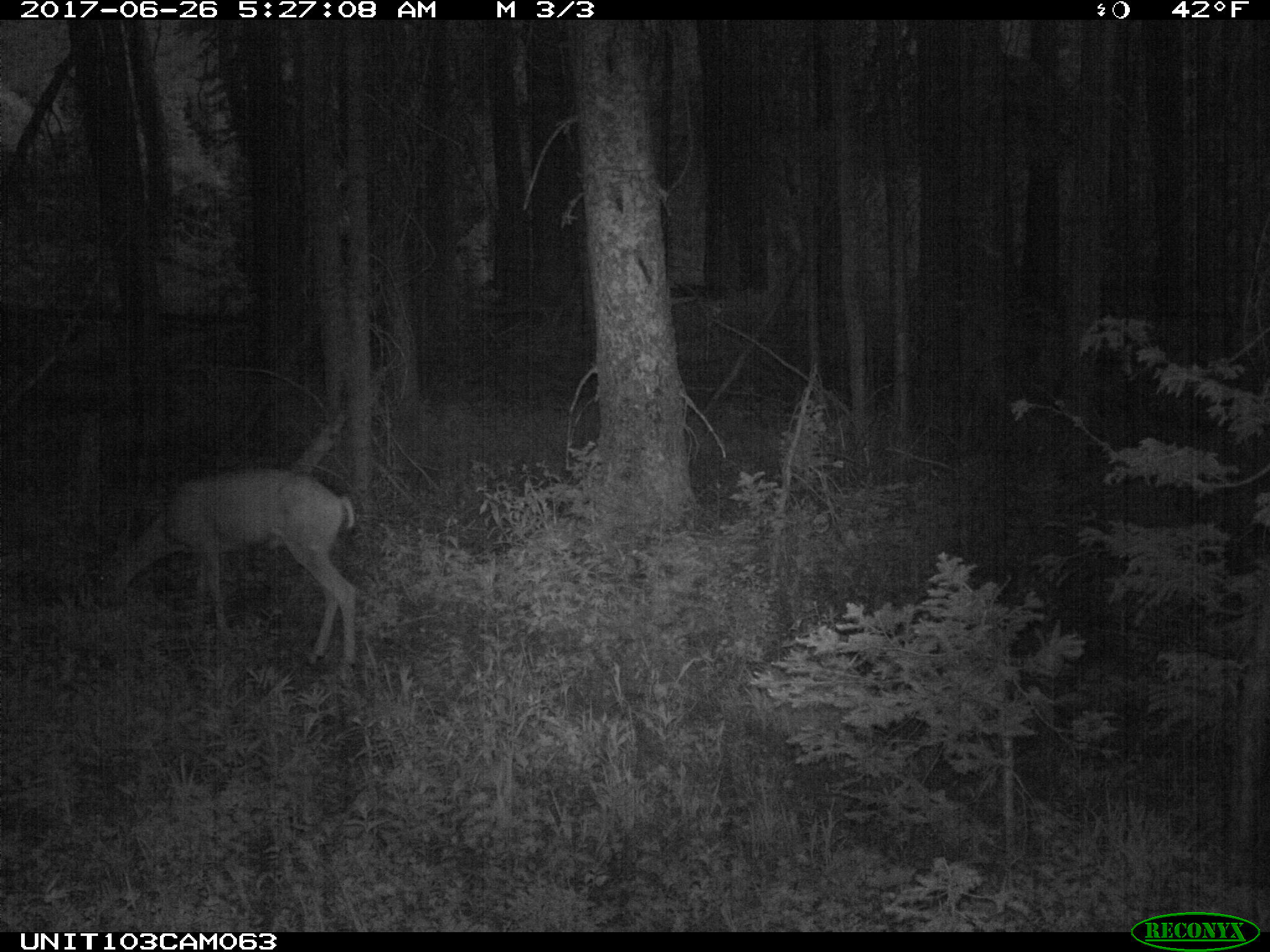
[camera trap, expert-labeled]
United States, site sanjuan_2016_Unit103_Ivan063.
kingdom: Animalia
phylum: Chordata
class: Mammalia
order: Artiodactyla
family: Cervidae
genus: Odocoileus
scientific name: Odocoileus hemionus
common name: mule deer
Odocoileus hemionus (mule deer).